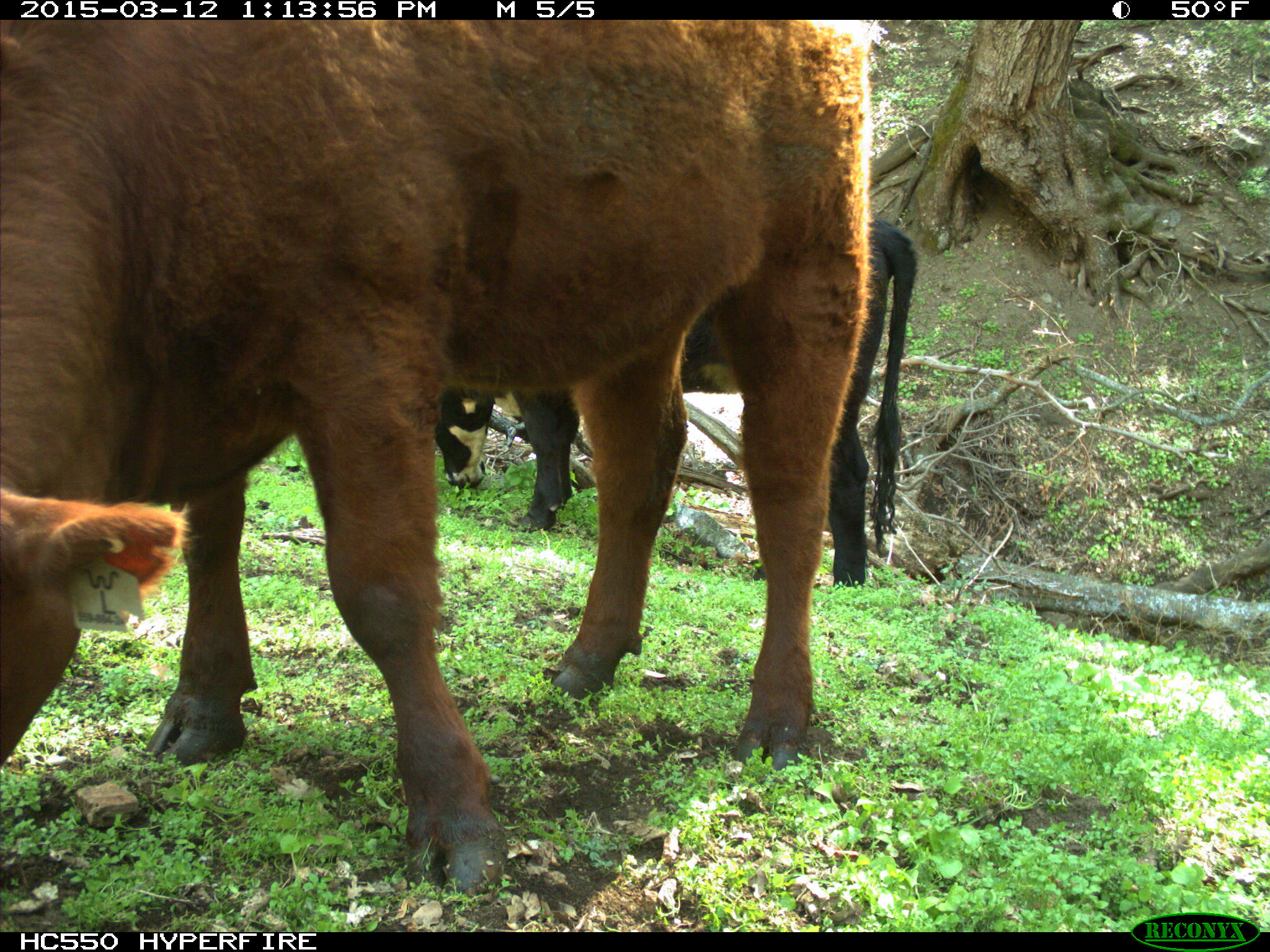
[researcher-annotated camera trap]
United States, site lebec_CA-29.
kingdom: Animalia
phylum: Chordata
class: Mammalia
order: Artiodactyla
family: Bovidae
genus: Bos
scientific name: Bos taurus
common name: domestic cow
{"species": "Bos taurus (domestic cow)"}